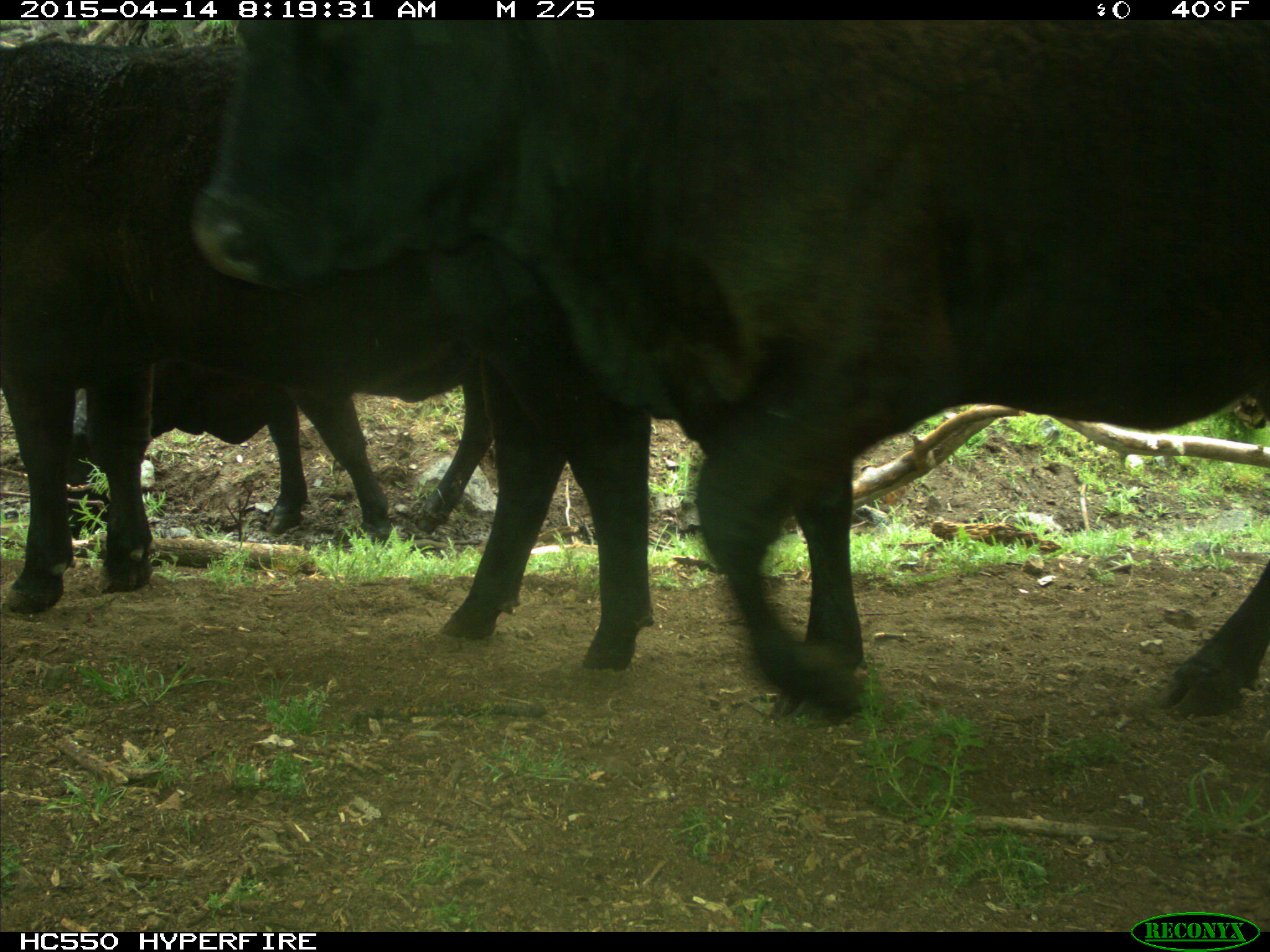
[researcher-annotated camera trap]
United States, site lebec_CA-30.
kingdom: Animalia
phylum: Chordata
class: Mammalia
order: Artiodactyla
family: Bovidae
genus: Bos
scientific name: Bos taurus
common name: domestic cow